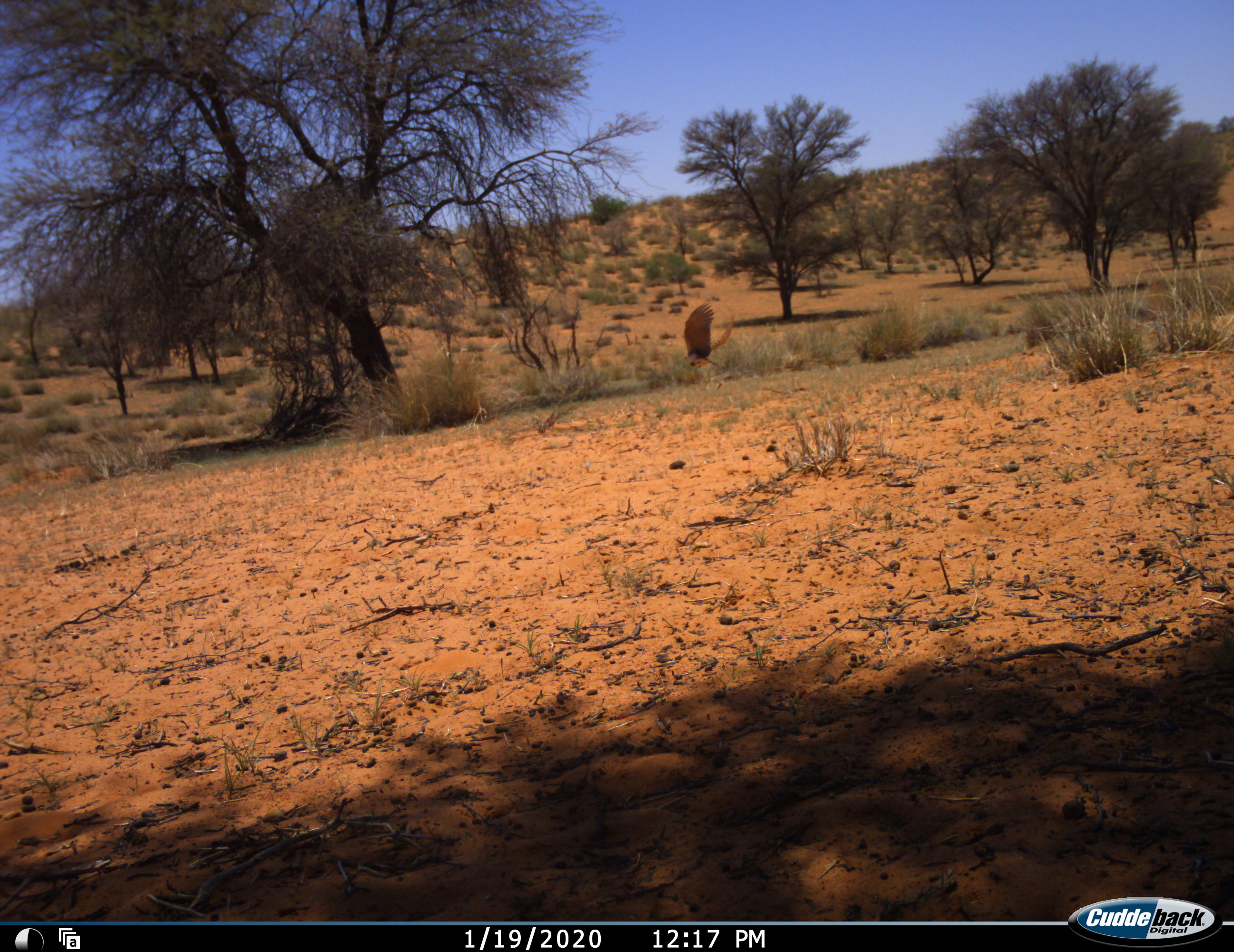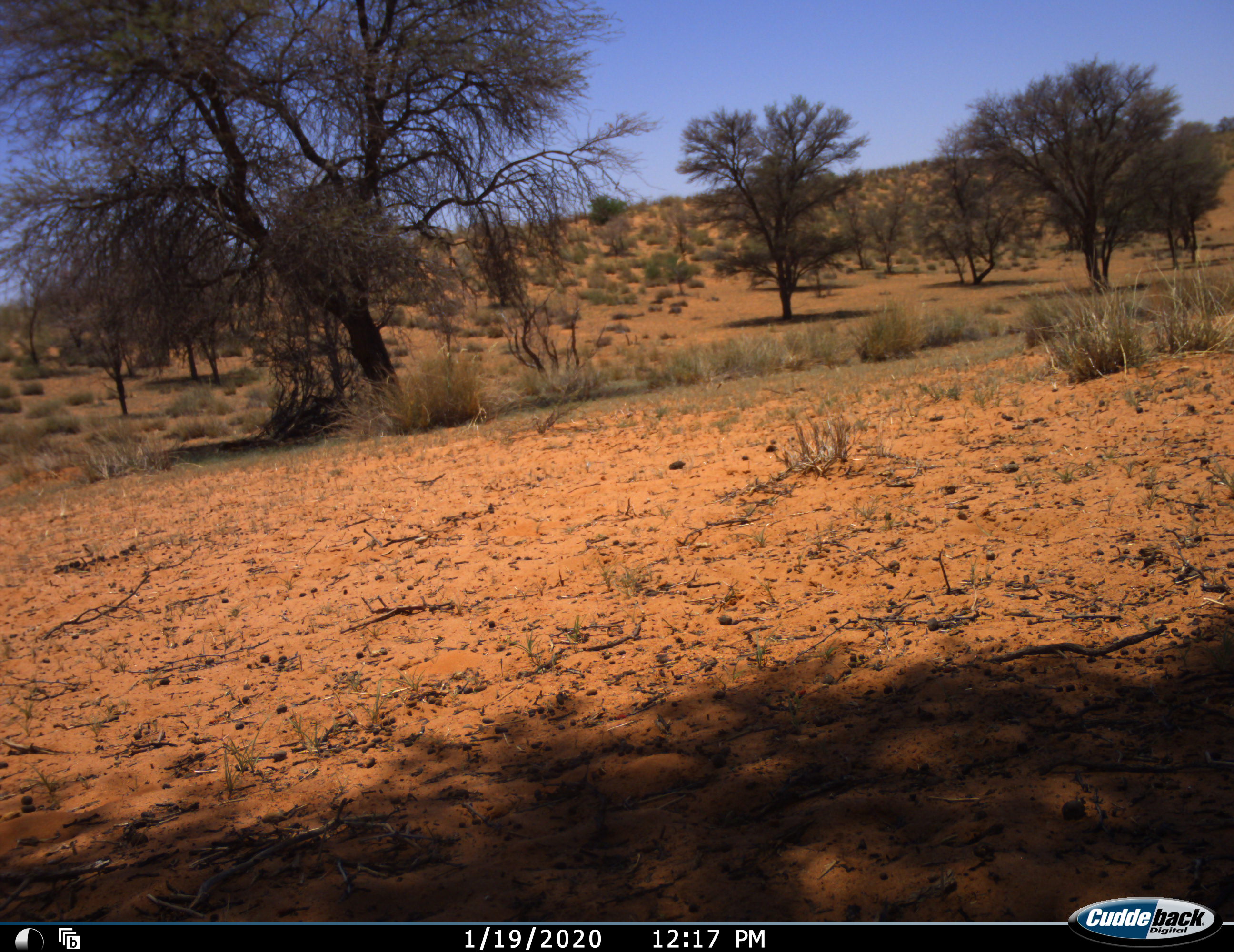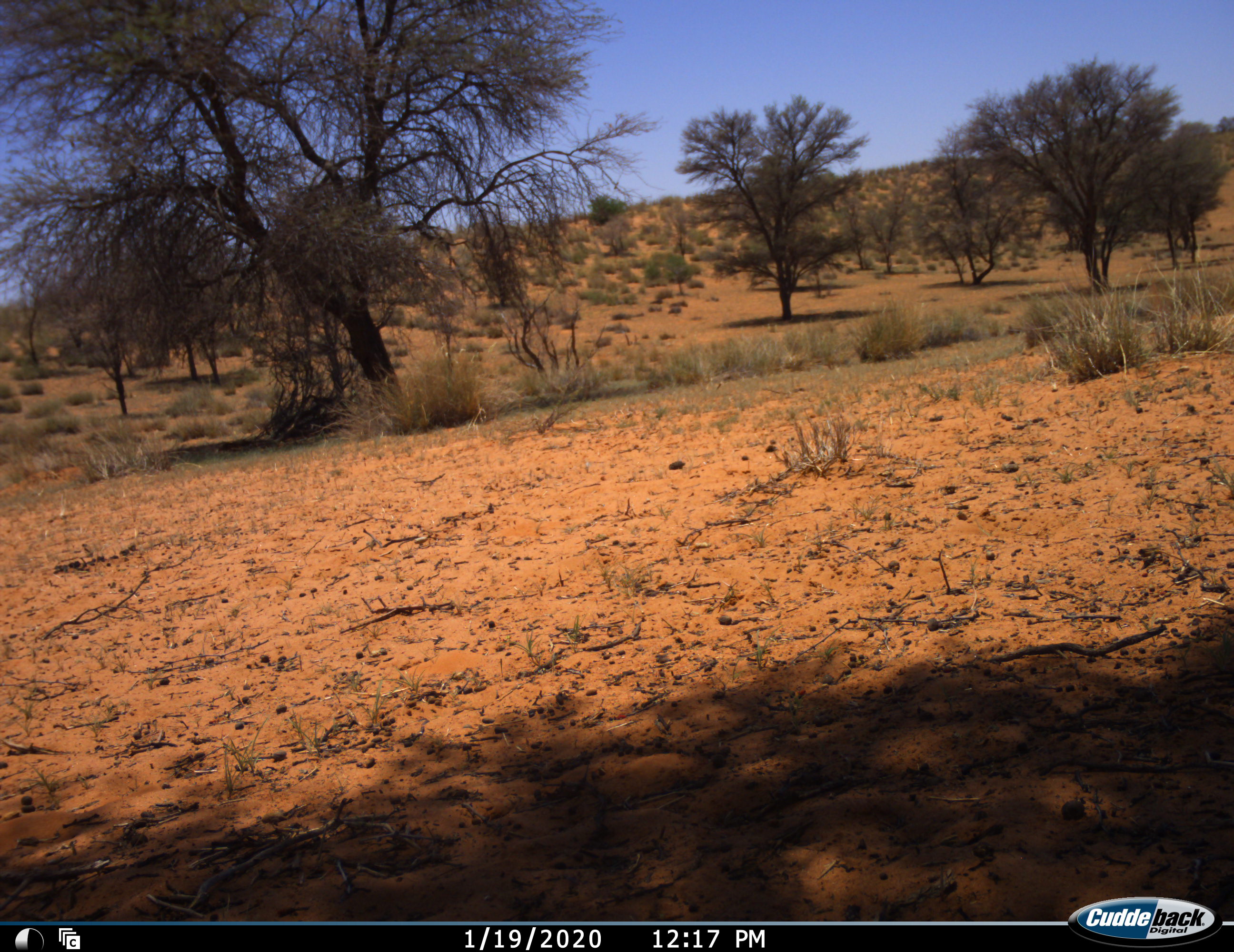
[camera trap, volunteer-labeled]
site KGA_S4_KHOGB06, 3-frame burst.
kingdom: Animalia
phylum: Chordata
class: Aves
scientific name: Aves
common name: bird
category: birdother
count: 1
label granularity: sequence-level